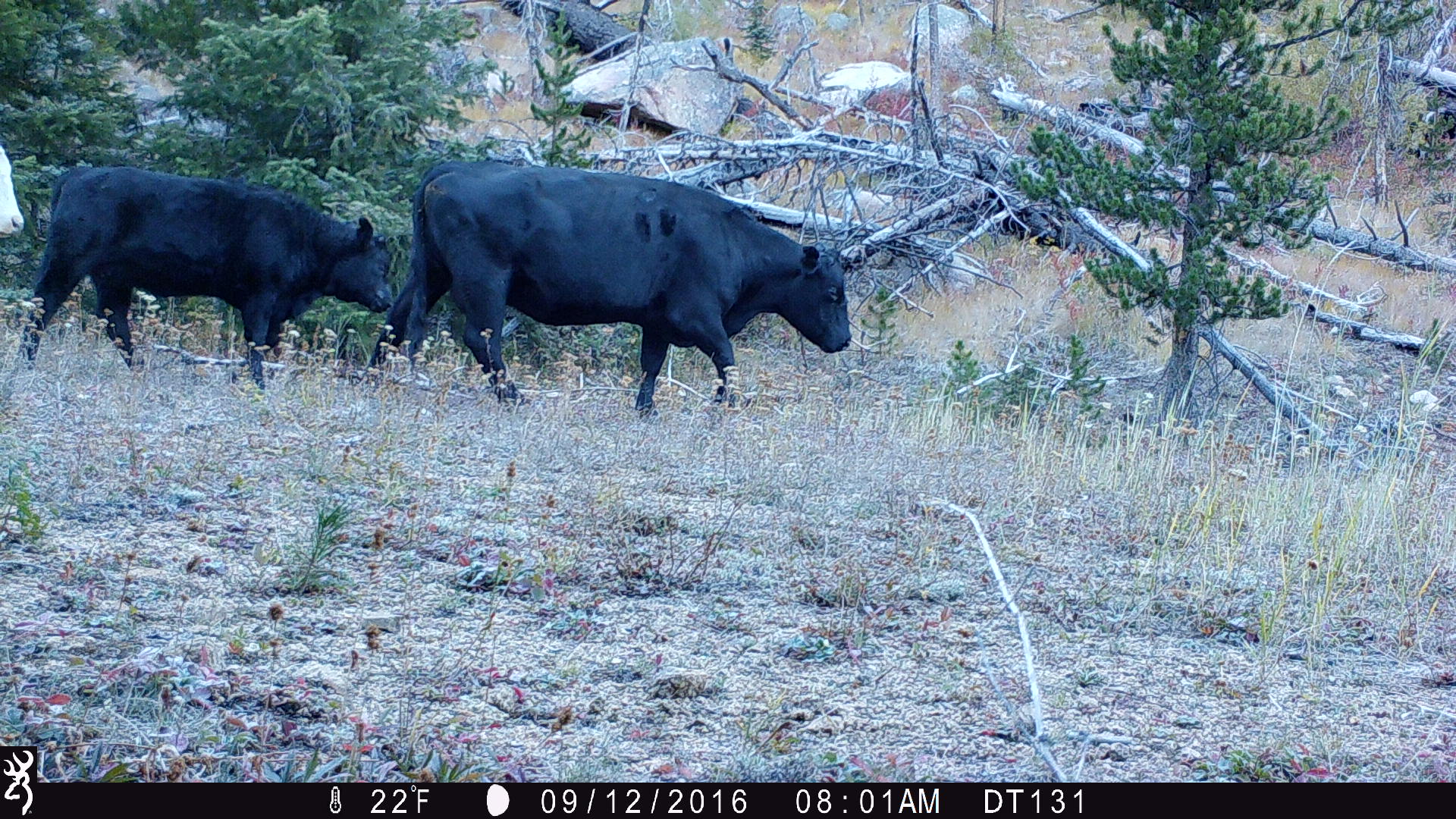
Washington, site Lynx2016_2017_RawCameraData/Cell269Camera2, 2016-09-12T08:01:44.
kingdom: Animalia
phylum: Chordata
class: Mammalia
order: Artiodactyla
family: Bovidae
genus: Bos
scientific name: Bos taurus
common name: domestic cattle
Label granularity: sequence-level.